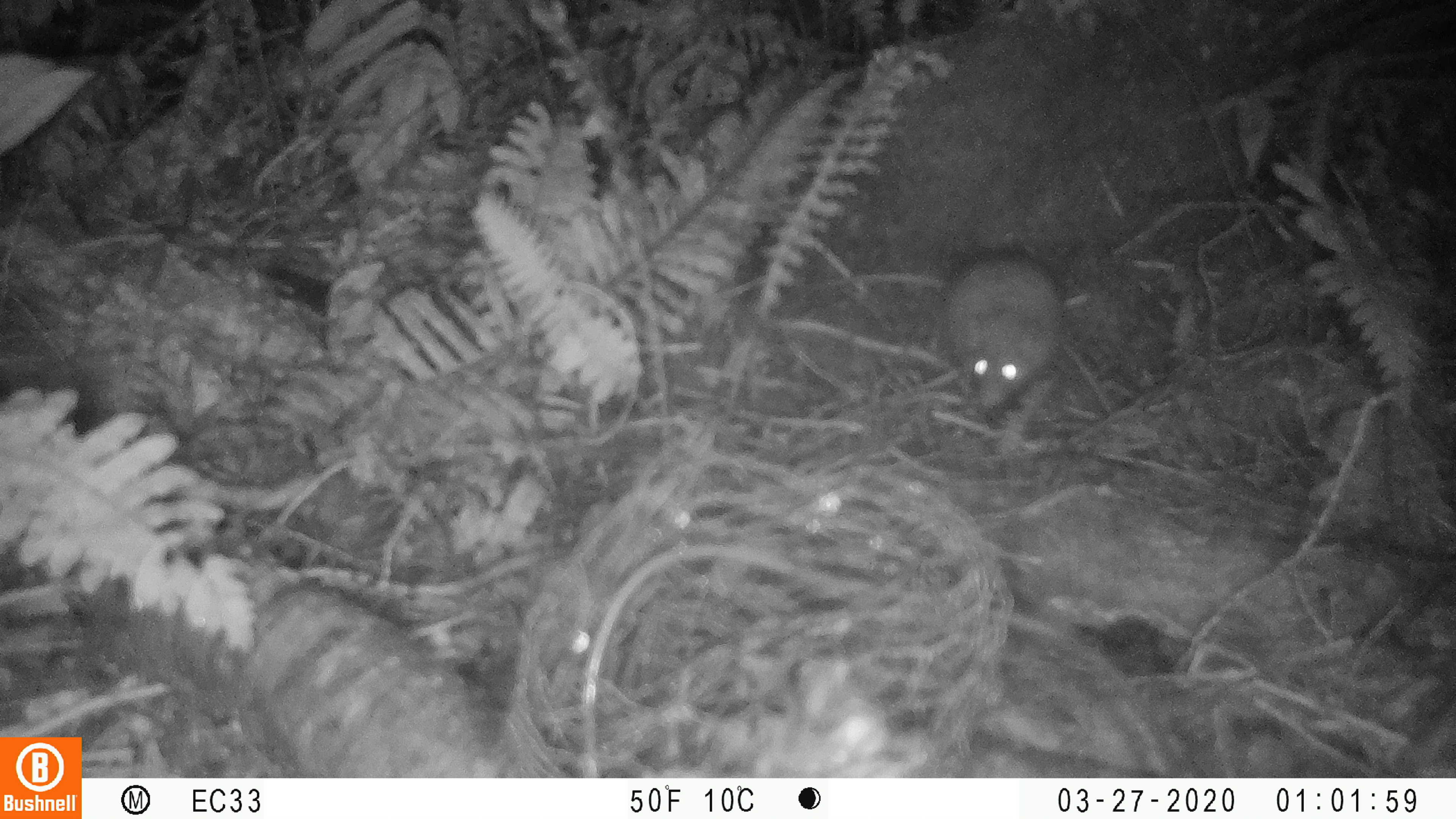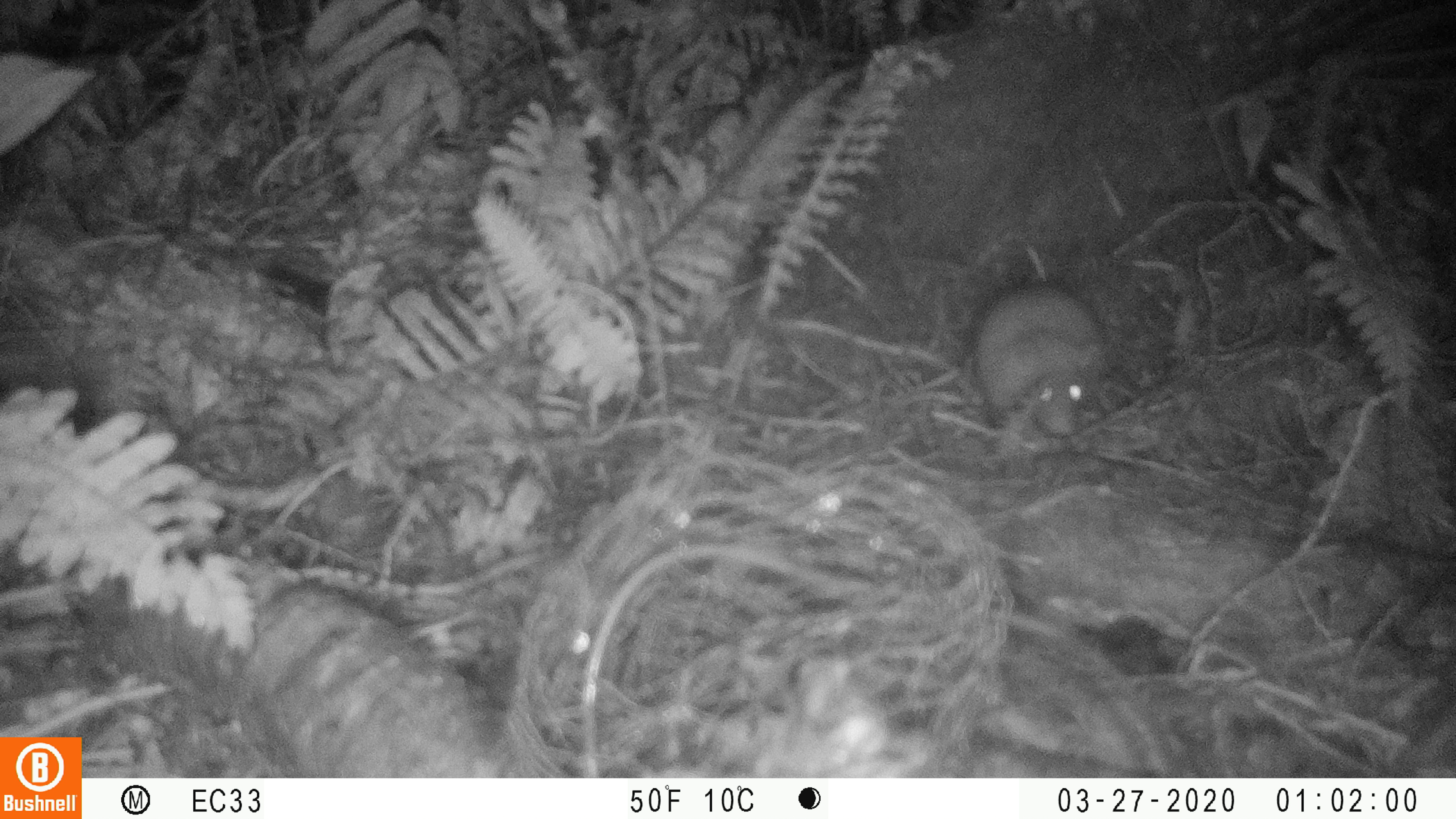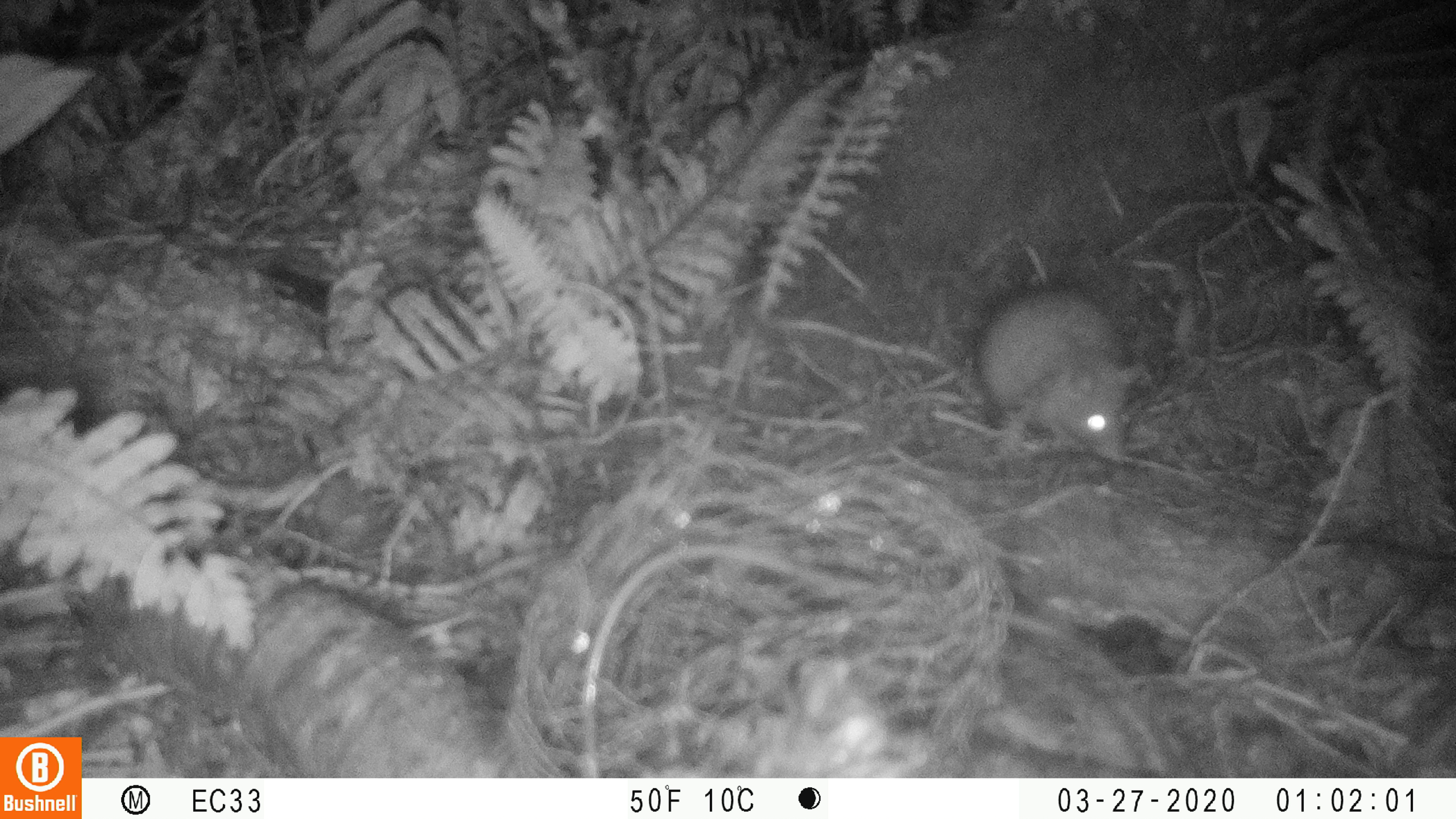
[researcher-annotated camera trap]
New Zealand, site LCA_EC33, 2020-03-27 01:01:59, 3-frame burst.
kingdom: Animalia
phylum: Chordata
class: Mammalia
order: Rodentia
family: Muridae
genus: Rattus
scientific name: Rattus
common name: rat